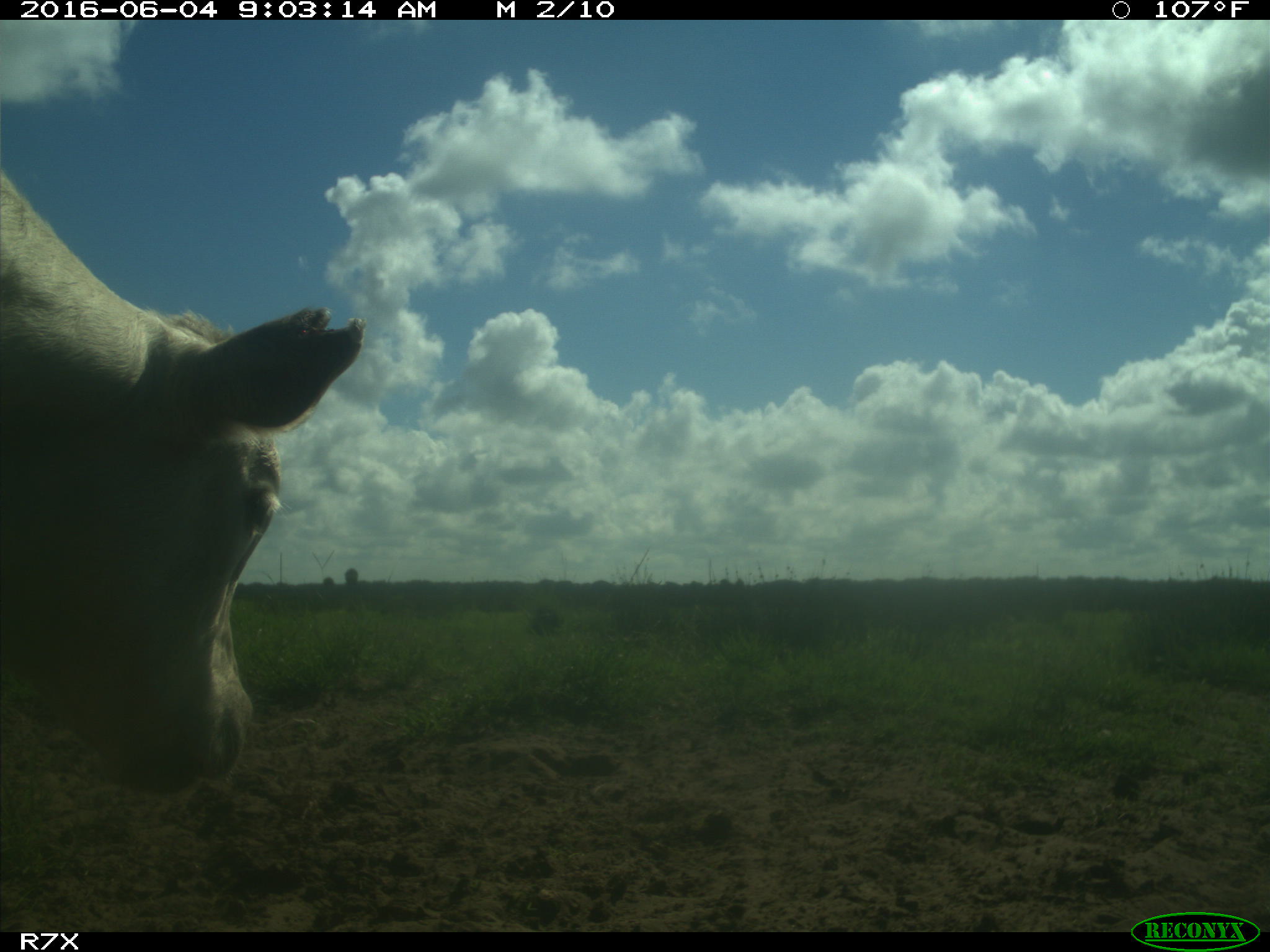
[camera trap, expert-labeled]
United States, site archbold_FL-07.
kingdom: Animalia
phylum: Chordata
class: Mammalia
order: Artiodactyla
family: Bovidae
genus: Bos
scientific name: Bos taurus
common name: domestic cow